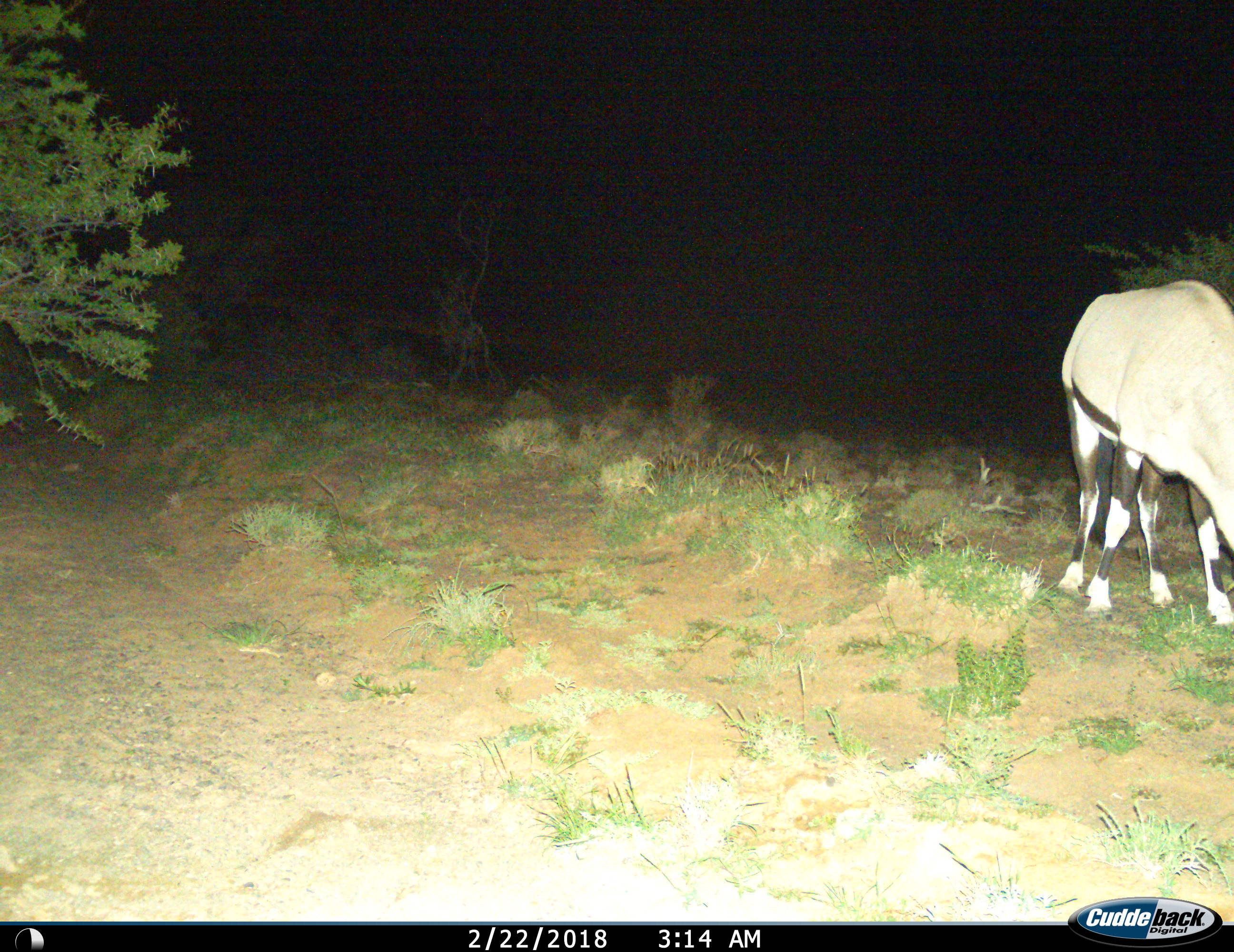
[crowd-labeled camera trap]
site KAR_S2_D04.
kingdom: Animalia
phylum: Chordata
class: Mammalia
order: Artiodactyla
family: Bovidae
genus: Oryx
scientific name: Oryx gazella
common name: gemsbok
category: oryx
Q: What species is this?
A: Oryx (gemsbok) (Oryx gazella).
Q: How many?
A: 1.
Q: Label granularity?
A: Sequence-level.